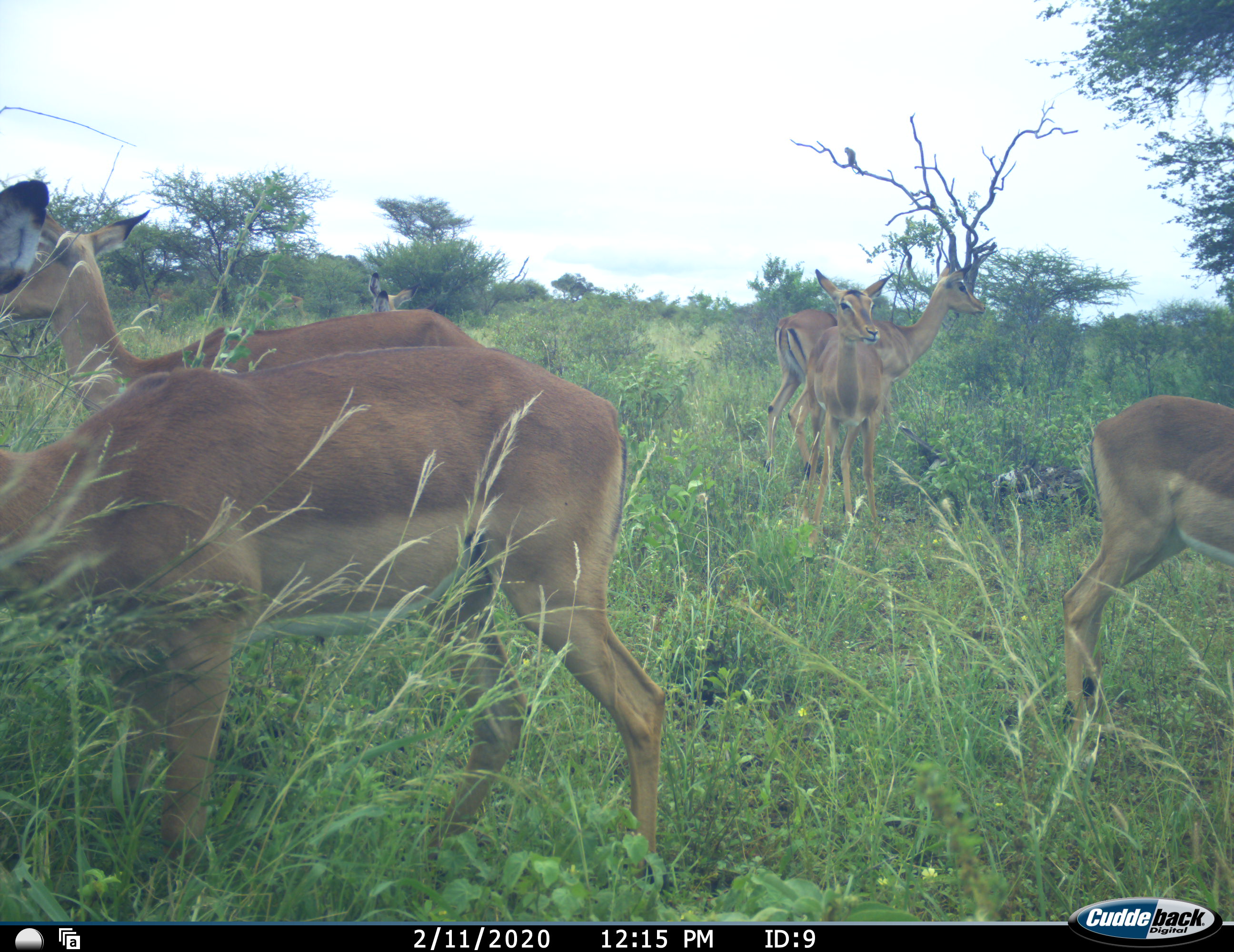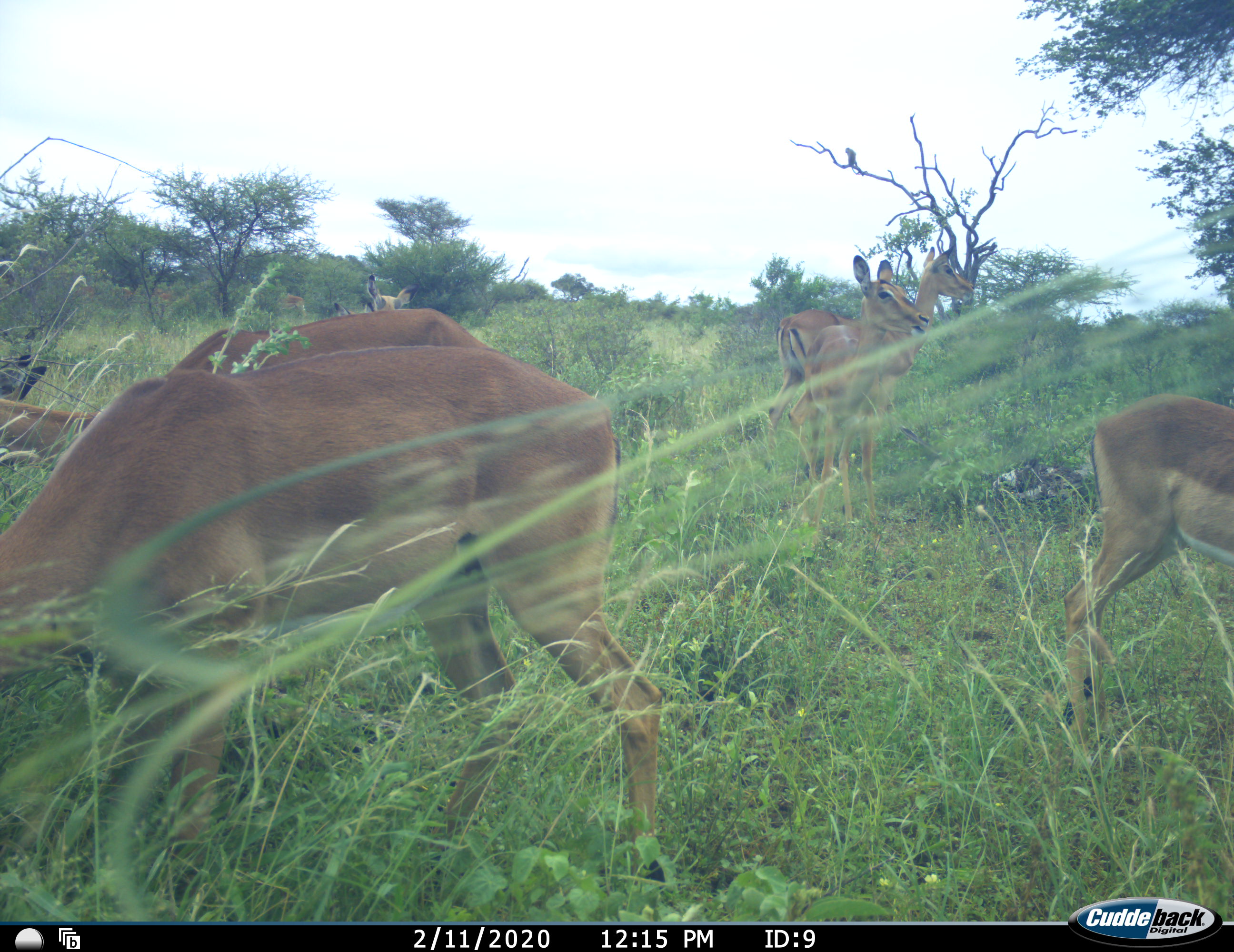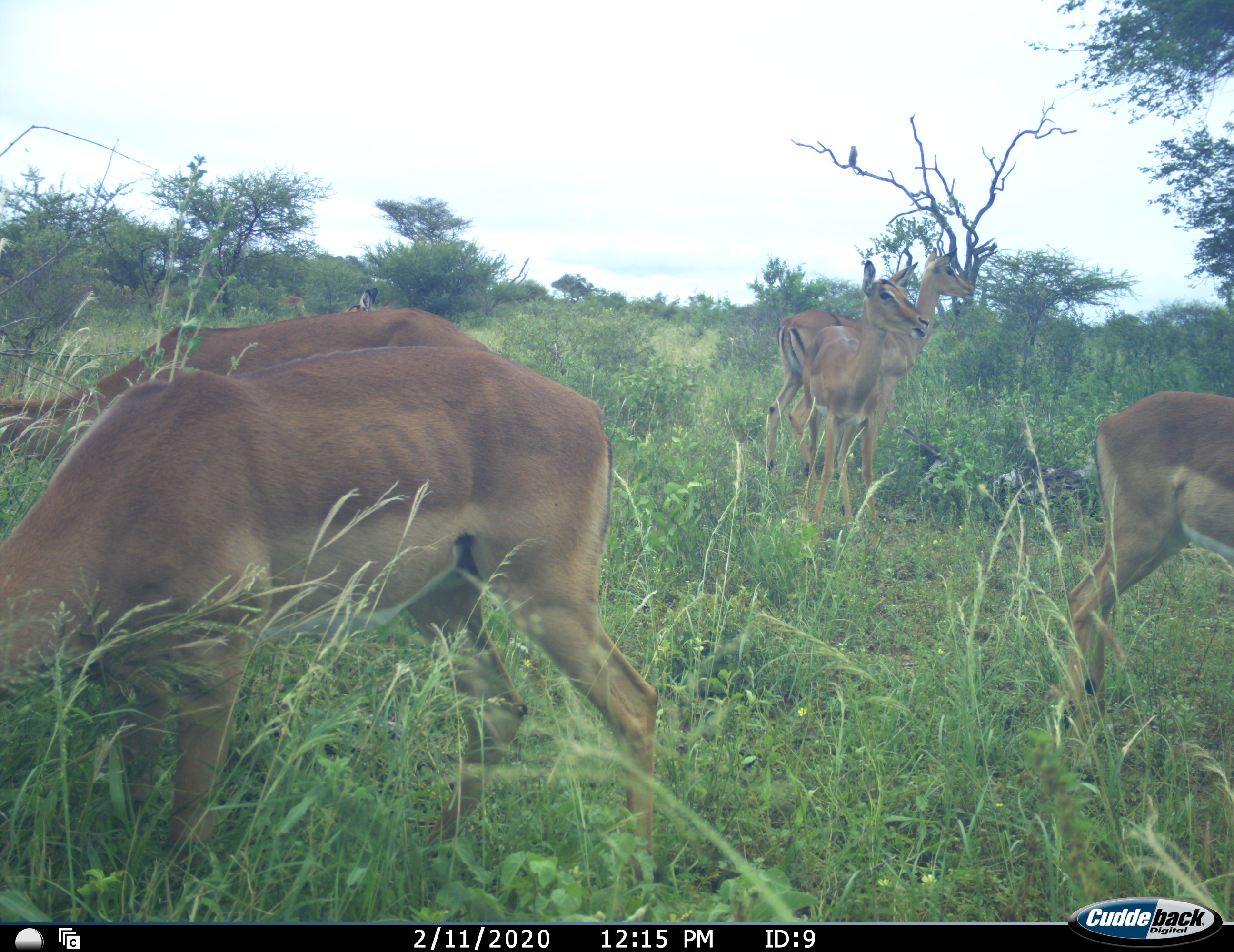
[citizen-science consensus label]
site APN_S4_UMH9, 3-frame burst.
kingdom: Animalia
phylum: Chordata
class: Mammalia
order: Artiodactyla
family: Bovidae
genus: Aepyceros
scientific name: Aepyceros melampus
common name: impala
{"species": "impala (Aepyceros melampus)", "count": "6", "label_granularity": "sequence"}